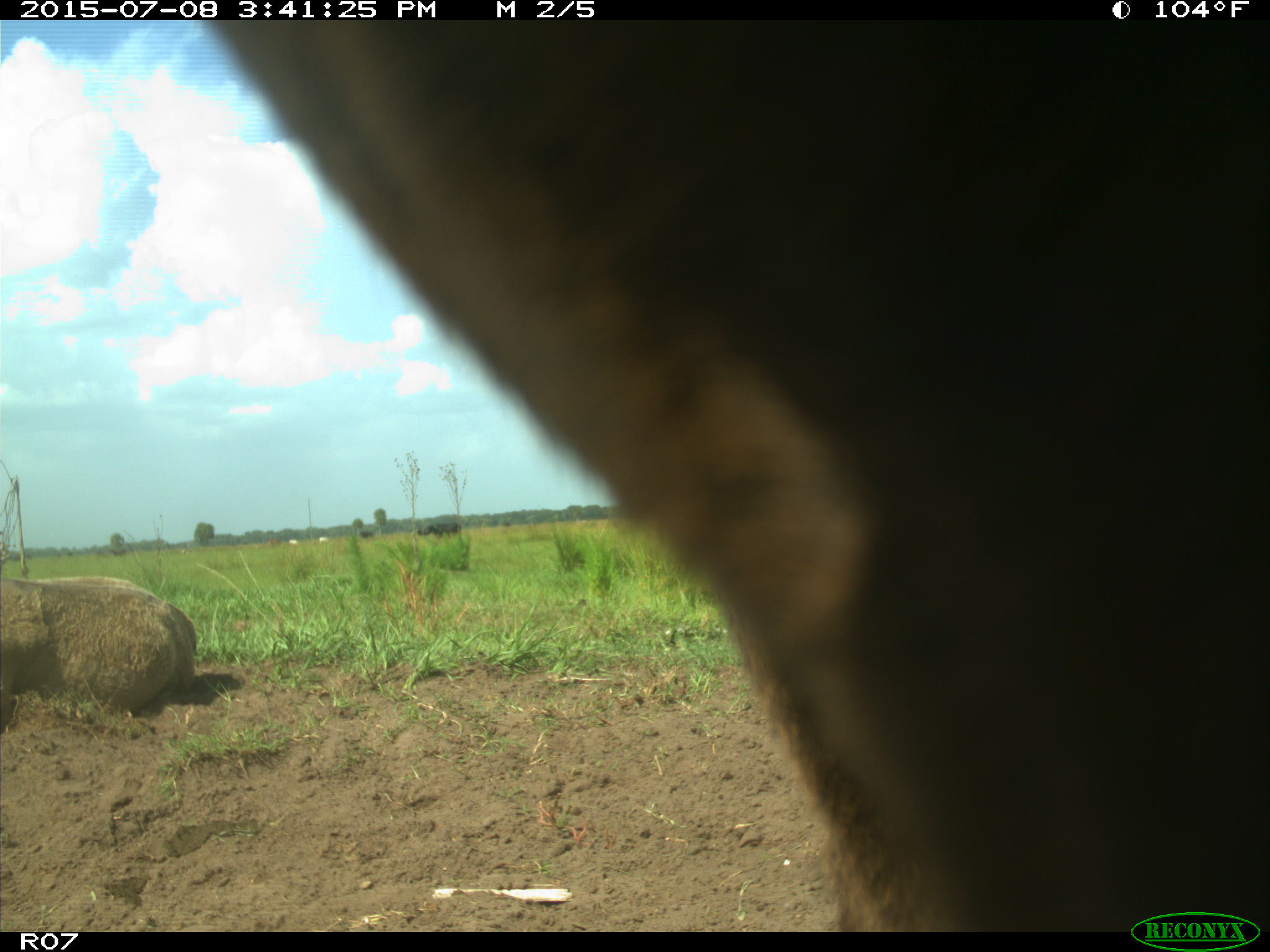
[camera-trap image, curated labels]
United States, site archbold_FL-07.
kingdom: Animalia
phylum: Chordata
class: Mammalia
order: Artiodactyla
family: Bovidae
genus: Bos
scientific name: Bos taurus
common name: domestic cow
Bos taurus (domestic cow).